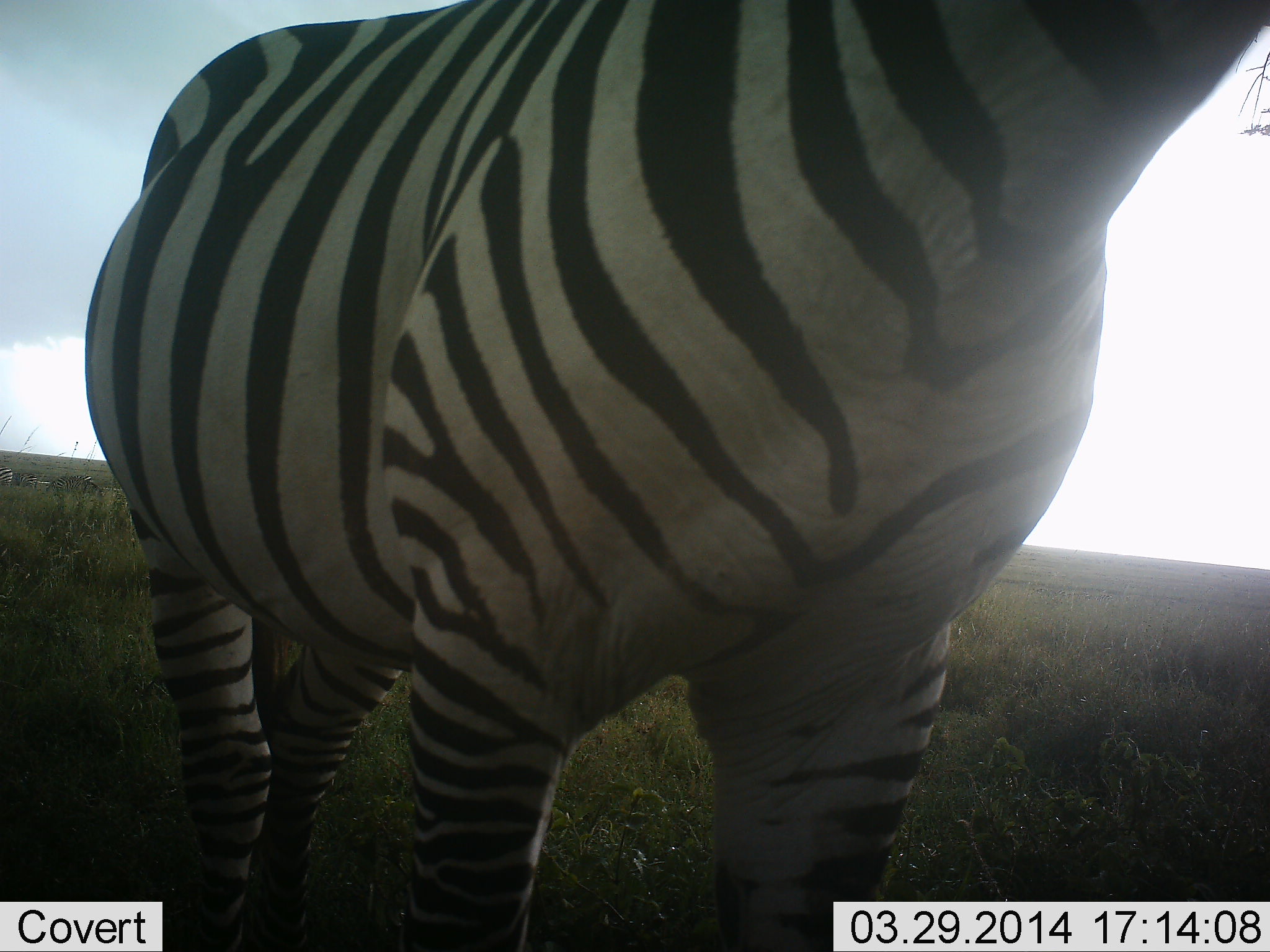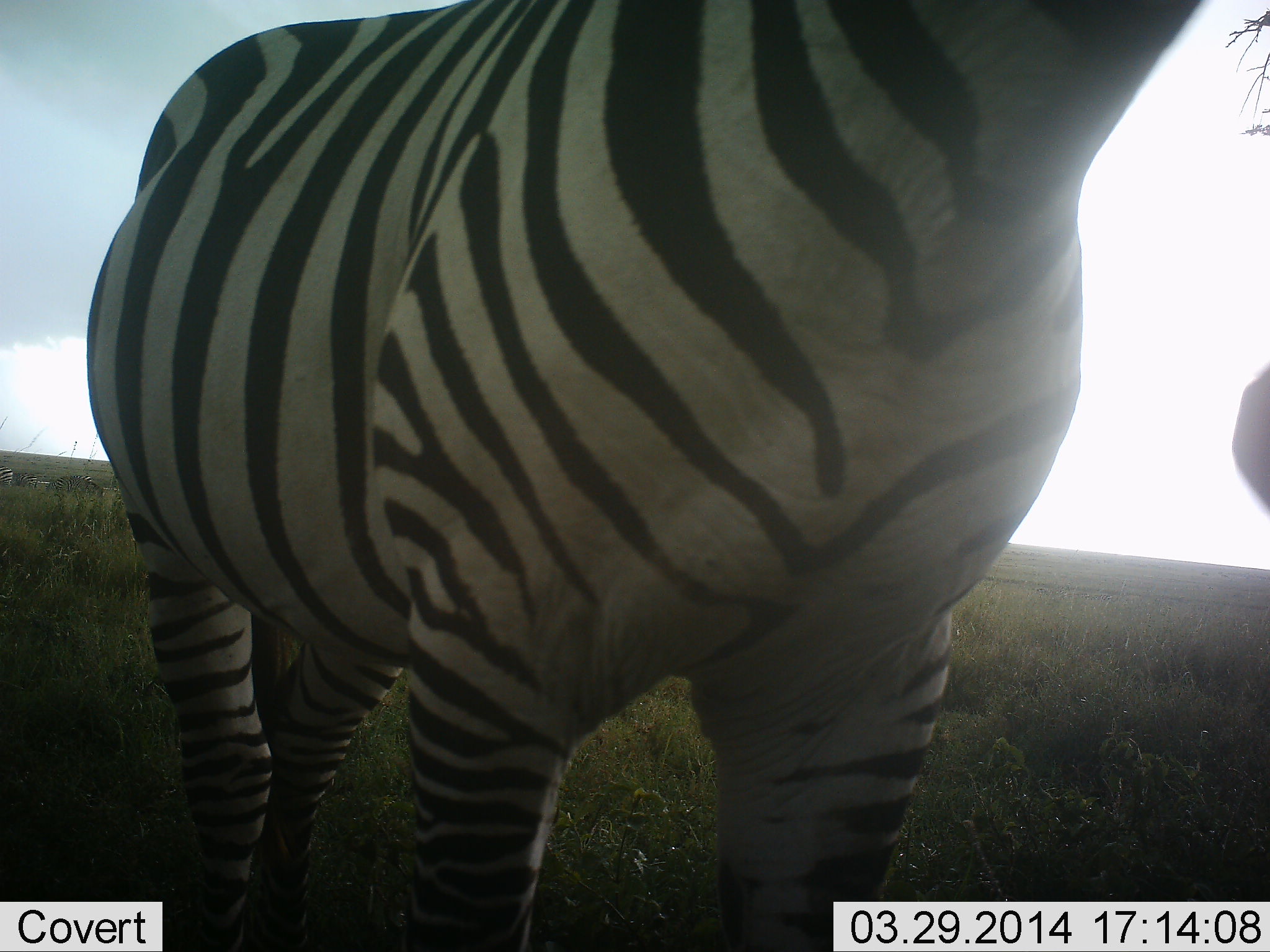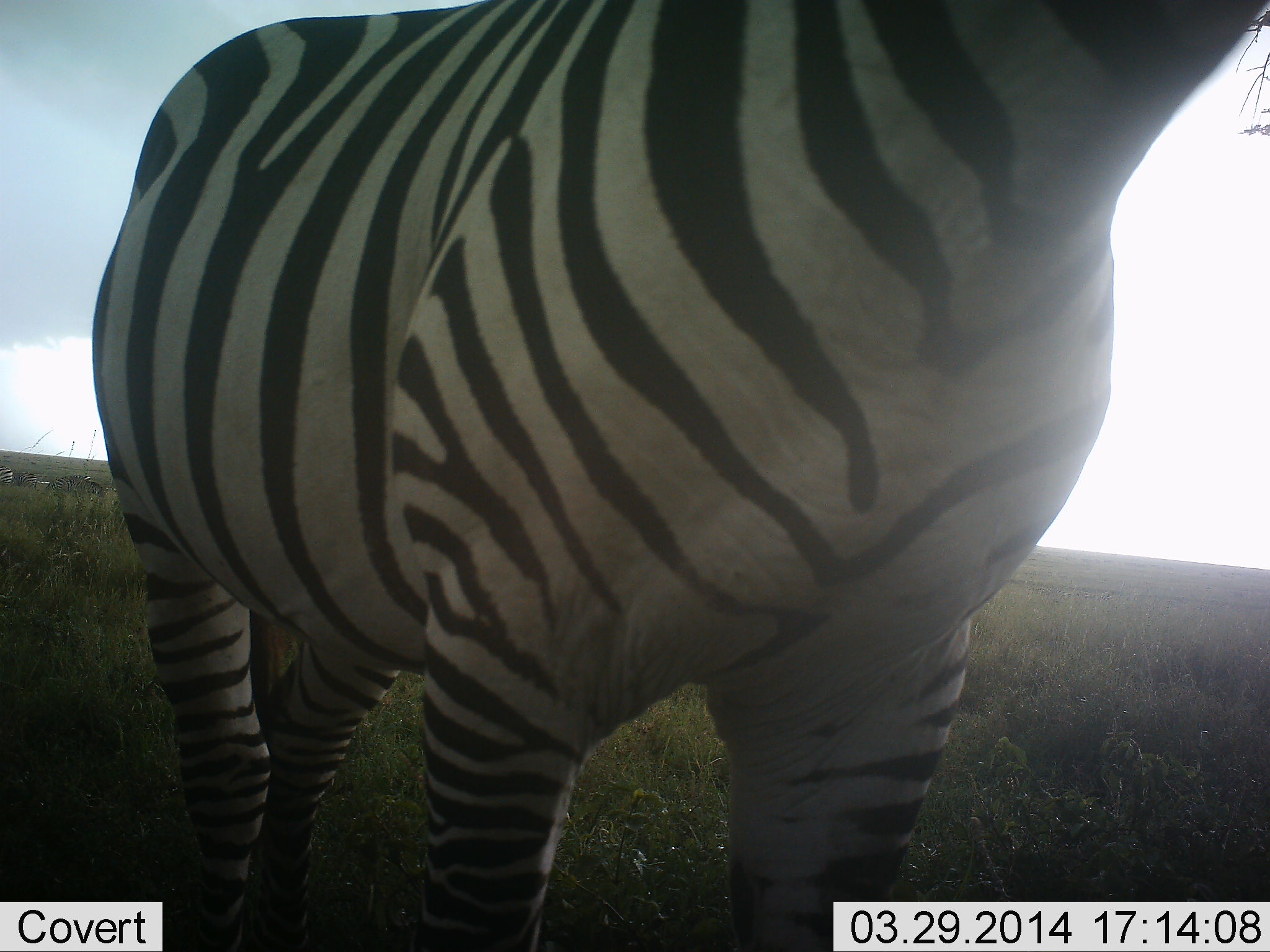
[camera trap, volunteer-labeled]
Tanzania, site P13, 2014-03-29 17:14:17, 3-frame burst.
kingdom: Animalia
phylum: Chordata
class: Mammalia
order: Perissodactyla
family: Equidae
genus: Equus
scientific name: Equus quagga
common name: plains zebra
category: zebra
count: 1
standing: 85%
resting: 0%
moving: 9%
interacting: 9%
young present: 0%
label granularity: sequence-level